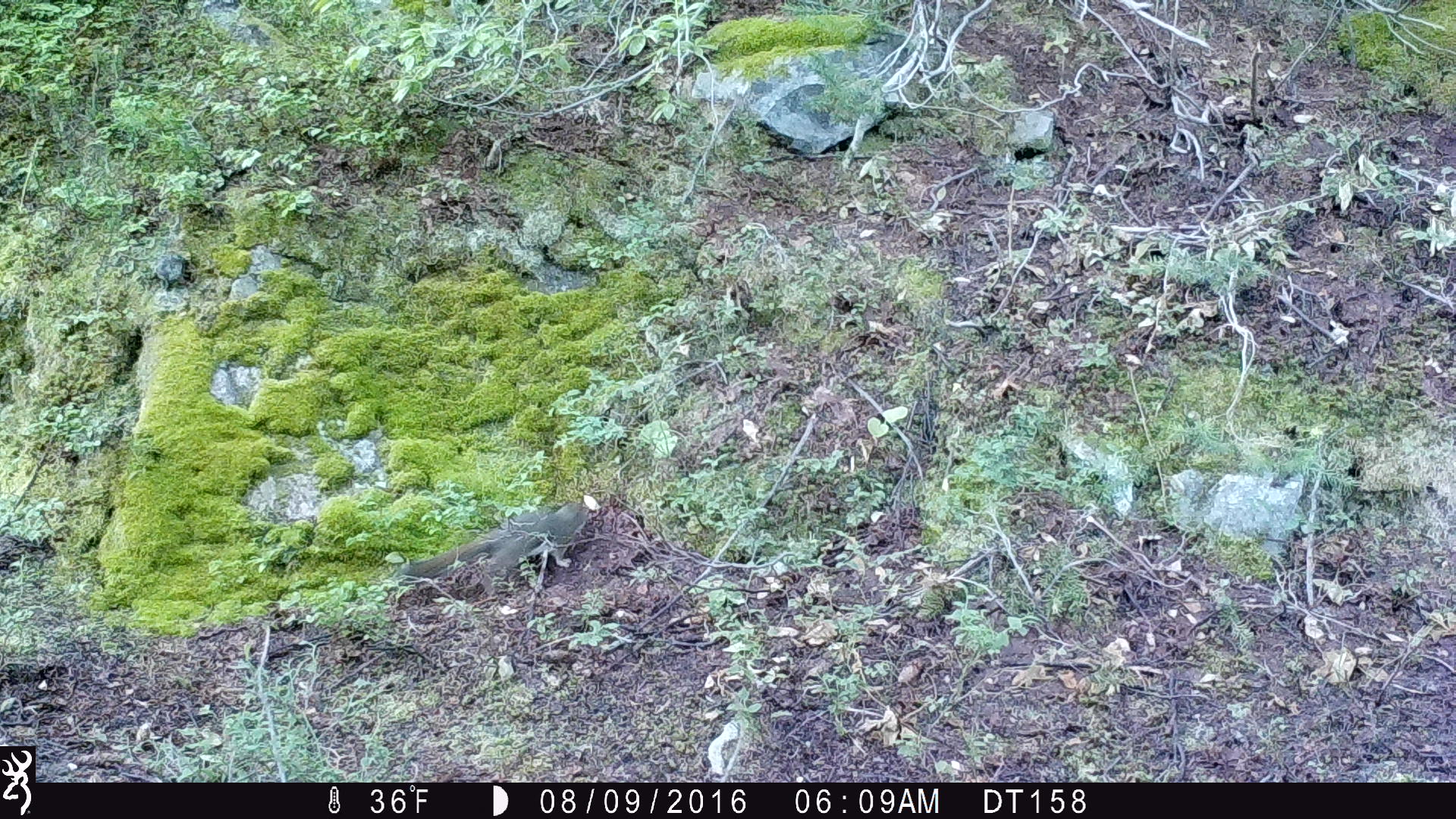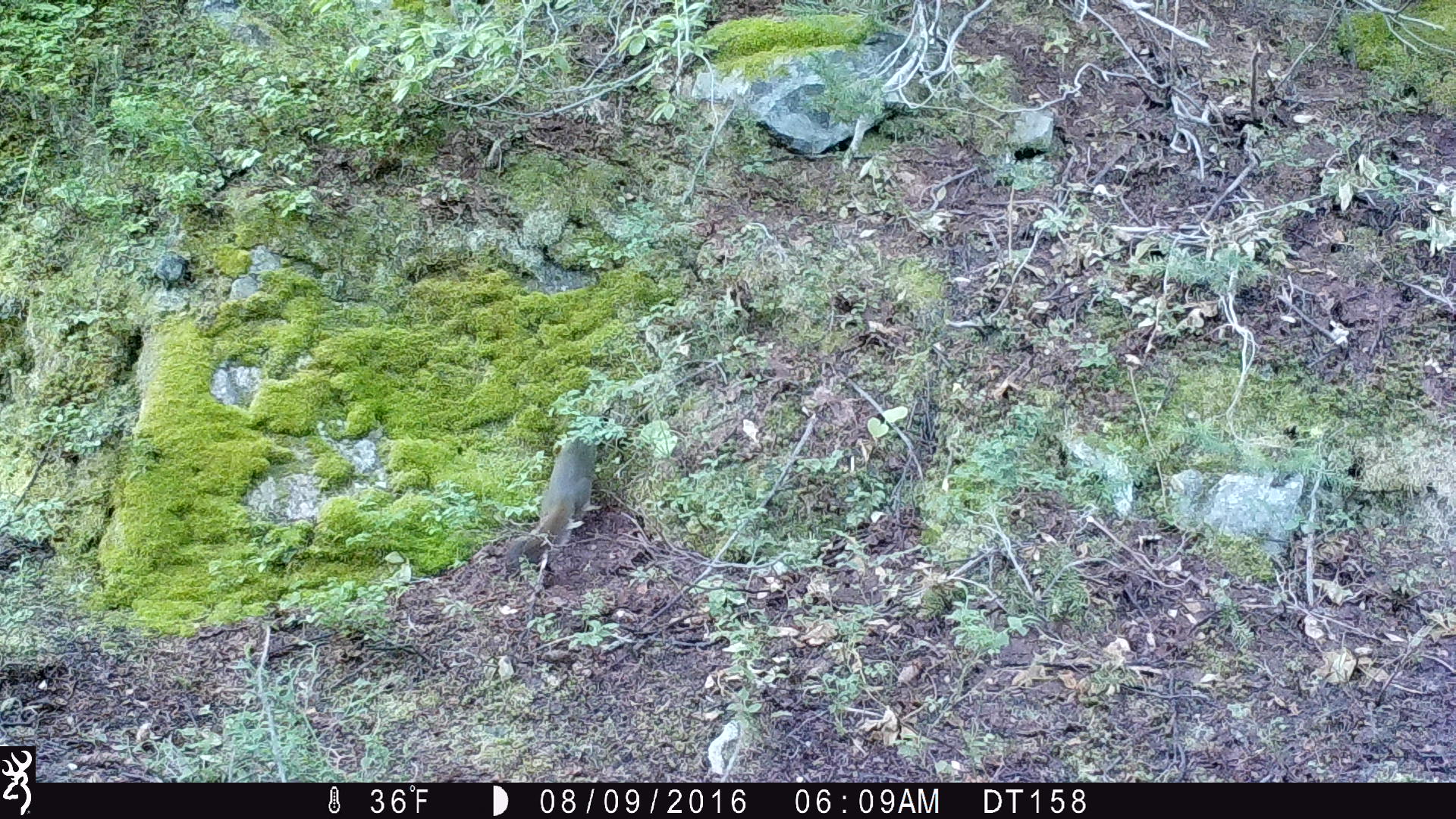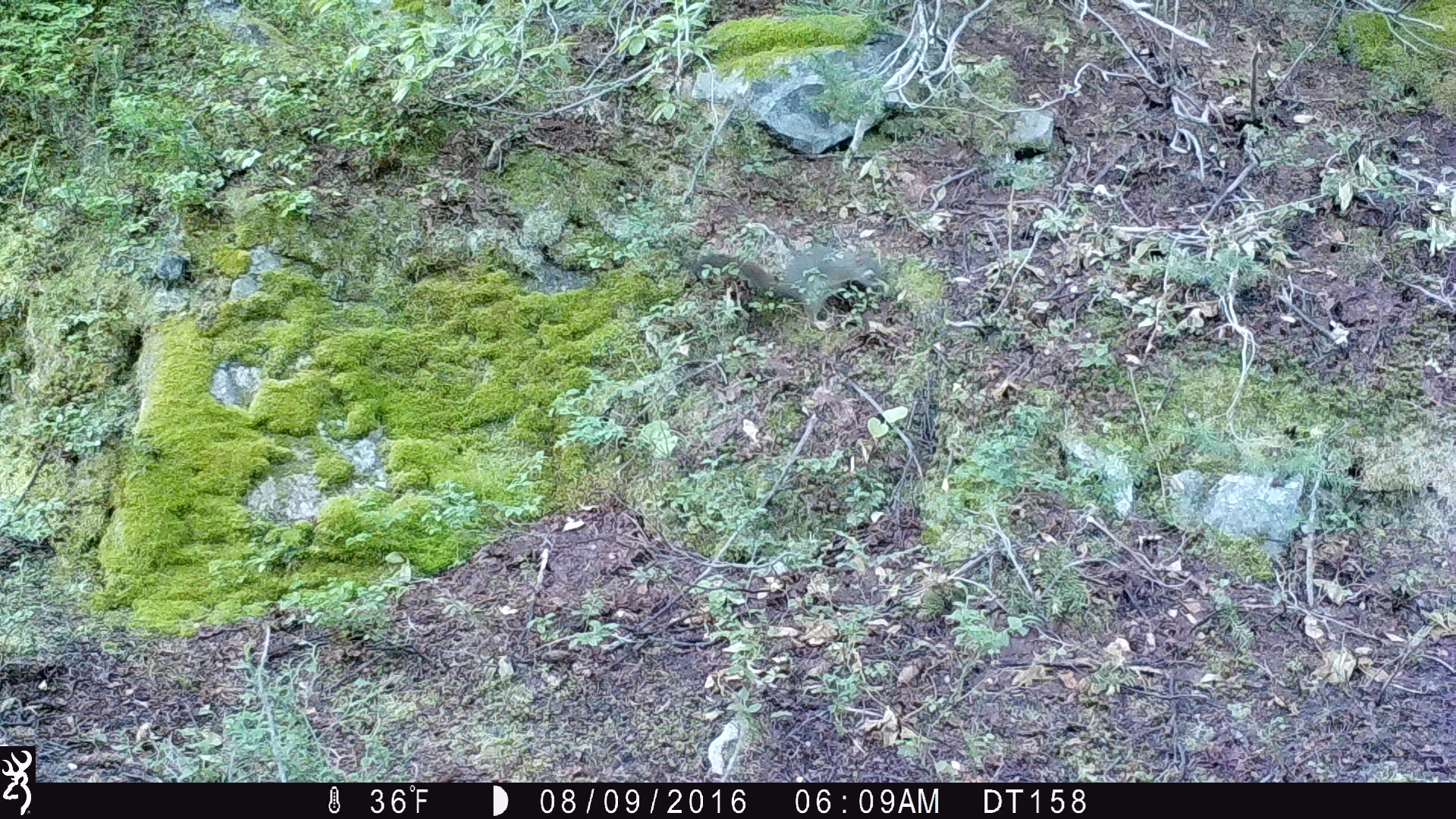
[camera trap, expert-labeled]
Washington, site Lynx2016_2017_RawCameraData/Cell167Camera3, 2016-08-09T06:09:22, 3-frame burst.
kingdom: Animalia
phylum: Chordata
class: Mammalia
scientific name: Mammalia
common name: small mammal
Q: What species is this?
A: Small mammal (Mammalia).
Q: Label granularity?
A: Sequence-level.